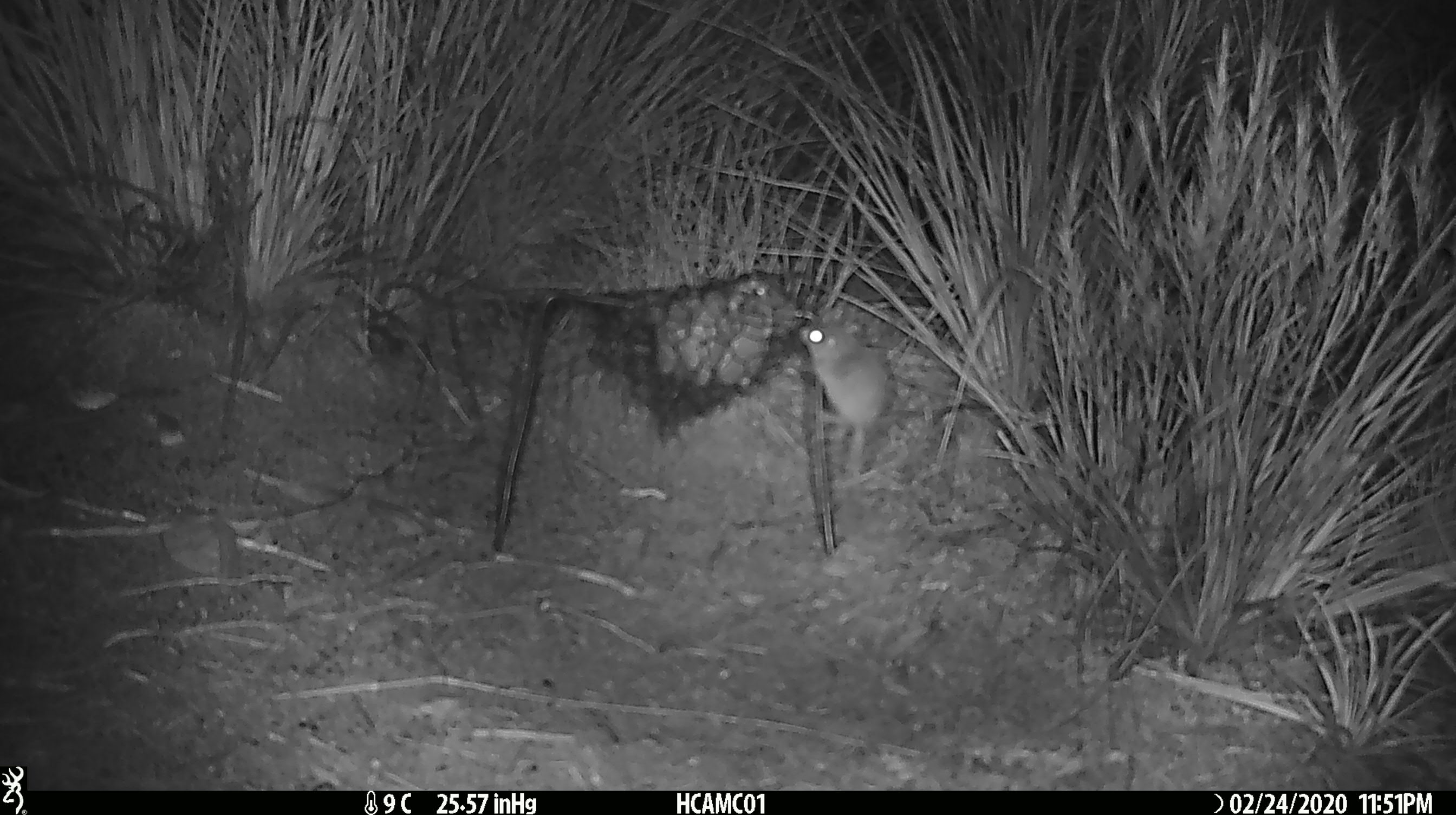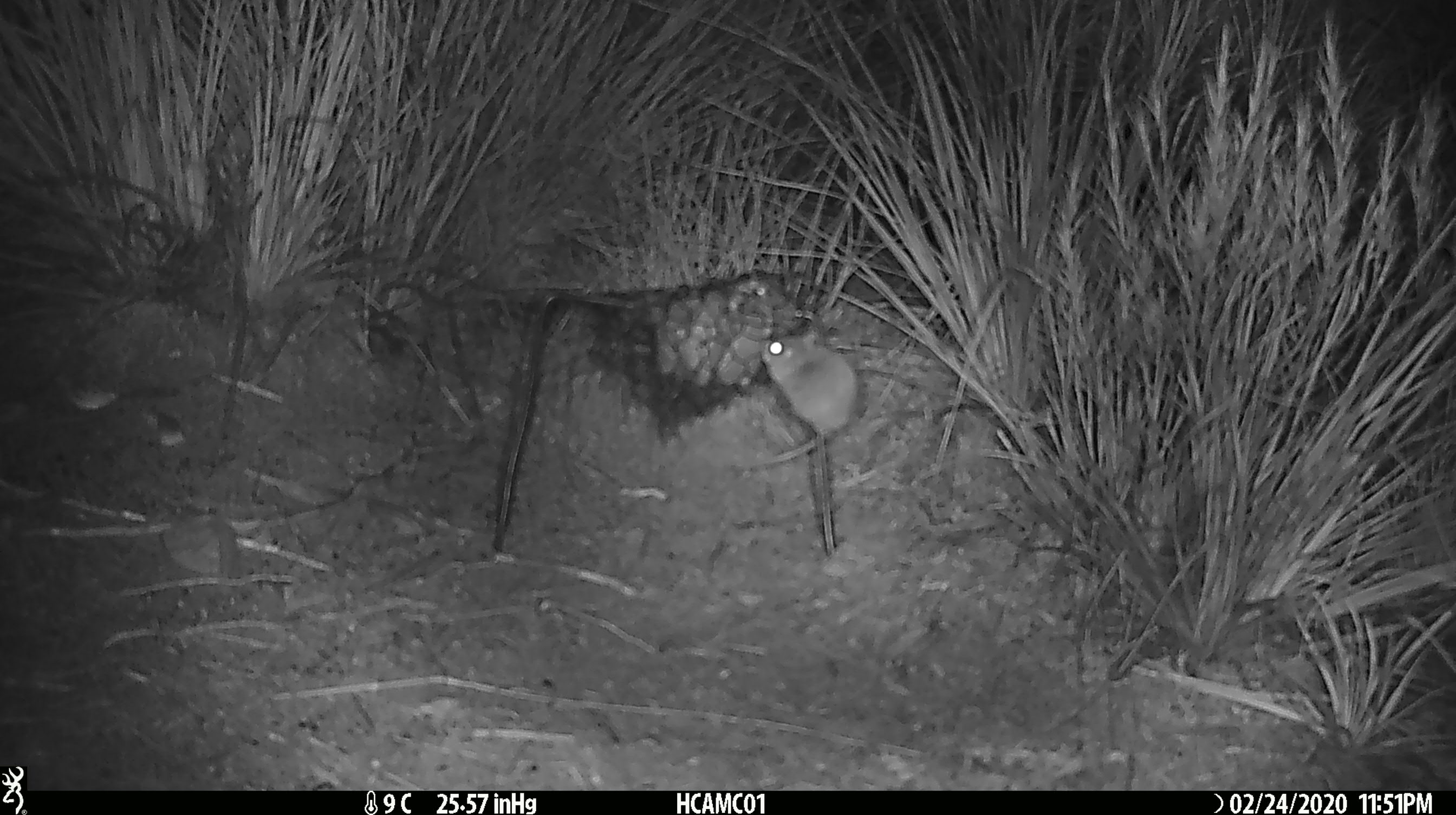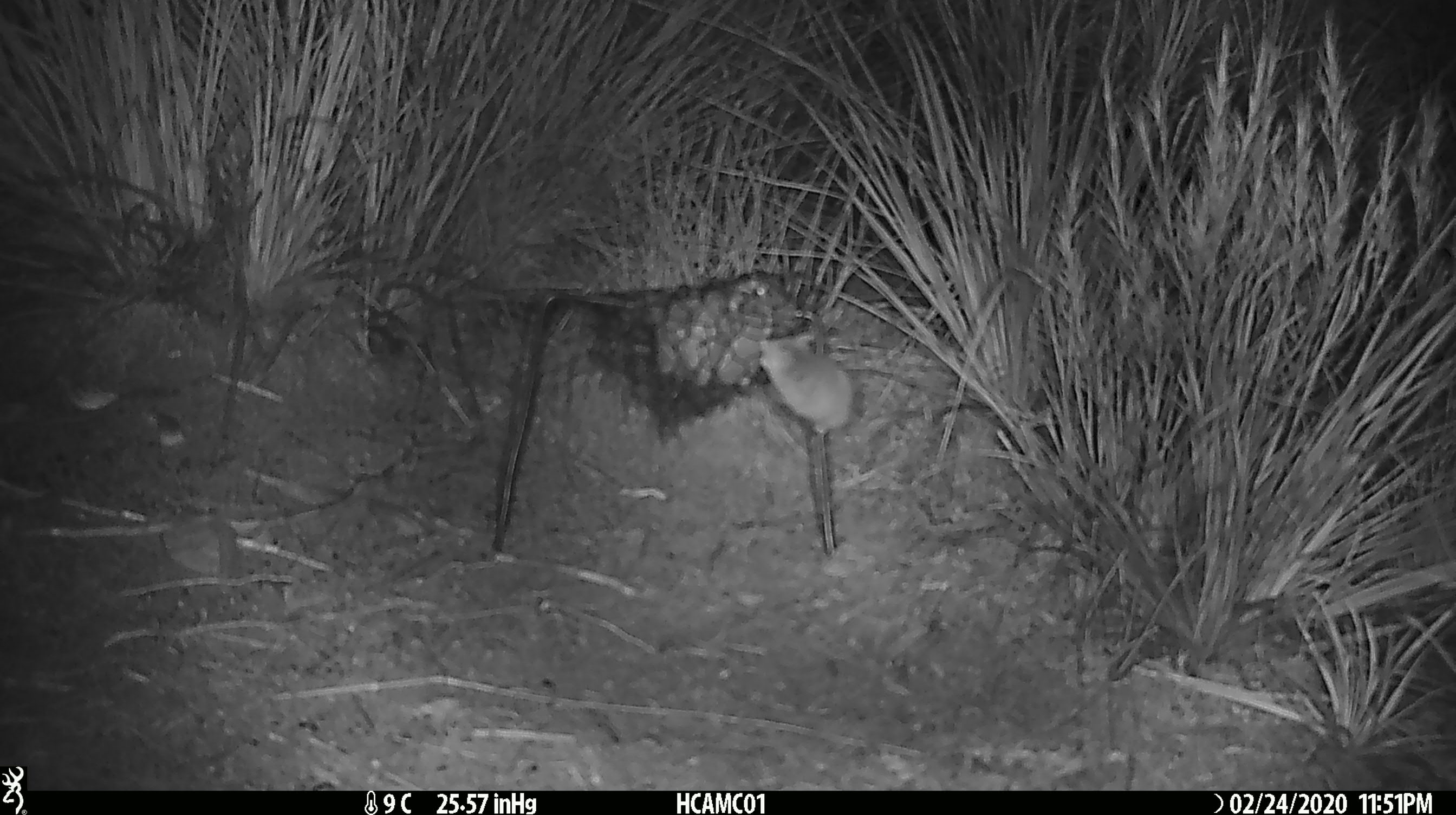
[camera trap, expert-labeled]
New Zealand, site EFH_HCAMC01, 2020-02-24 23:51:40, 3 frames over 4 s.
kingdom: Animalia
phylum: Chordata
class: Mammalia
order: Rodentia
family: Muridae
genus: Mus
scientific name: Mus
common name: mouse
Mouse (Mus).